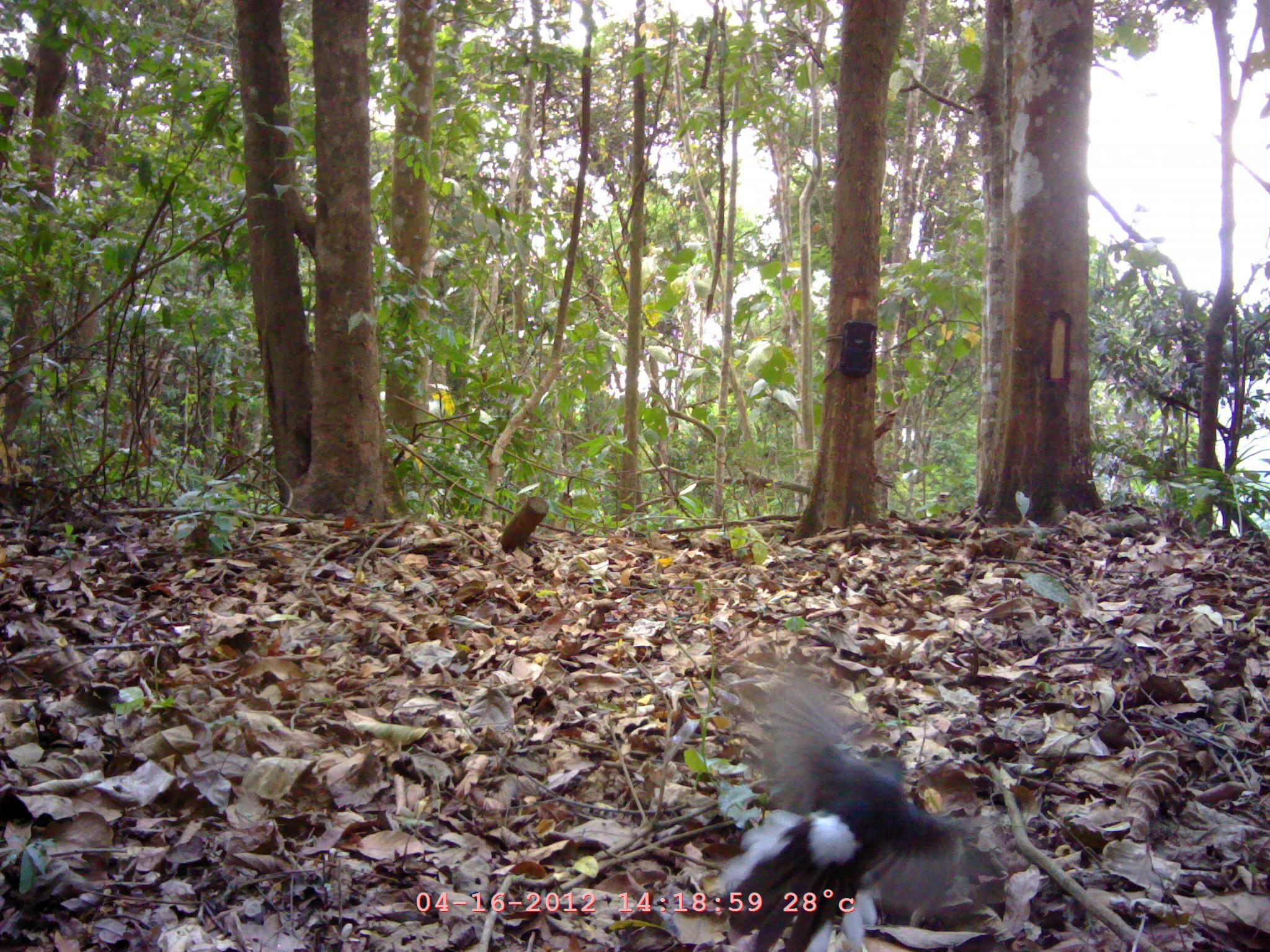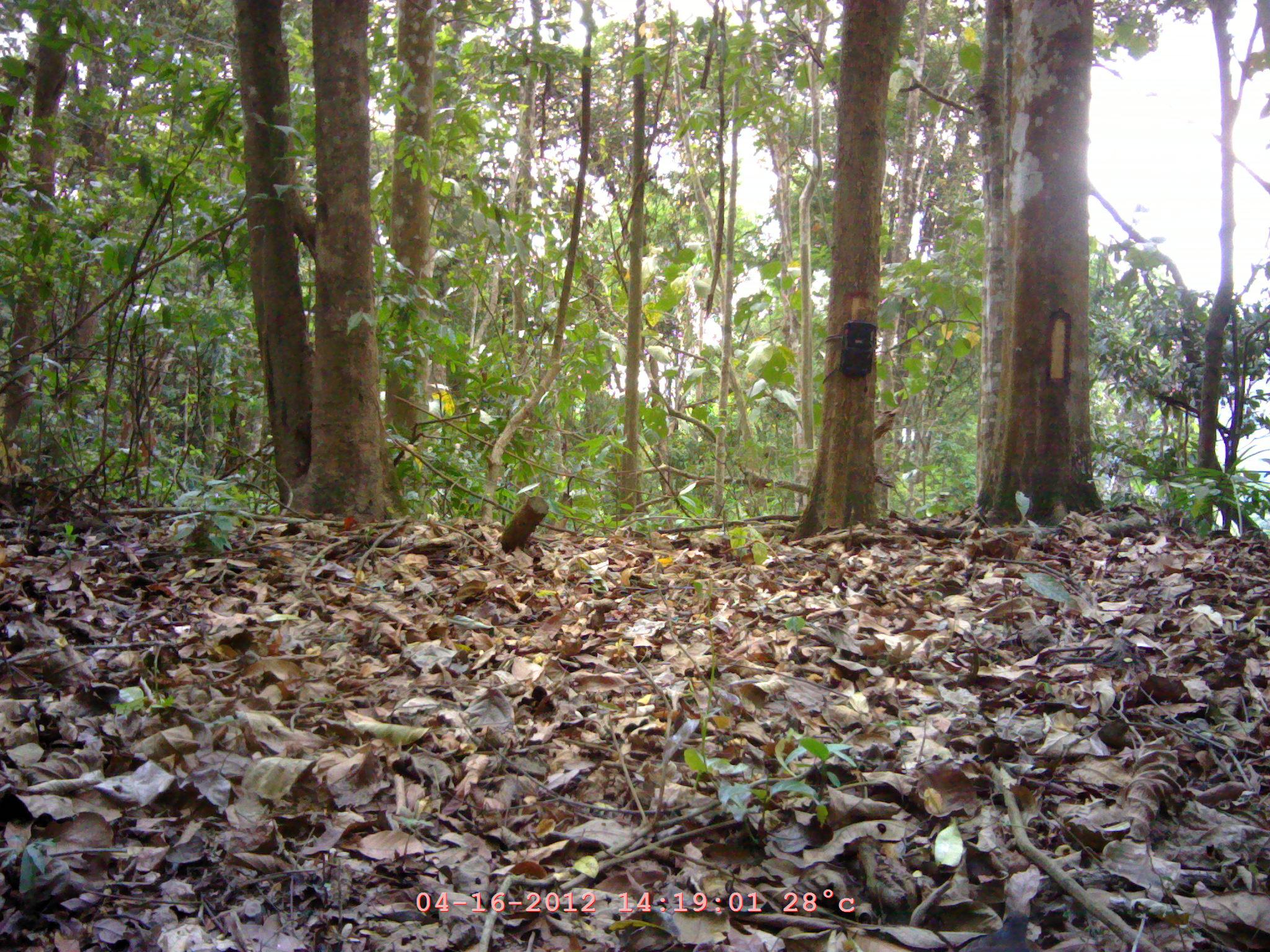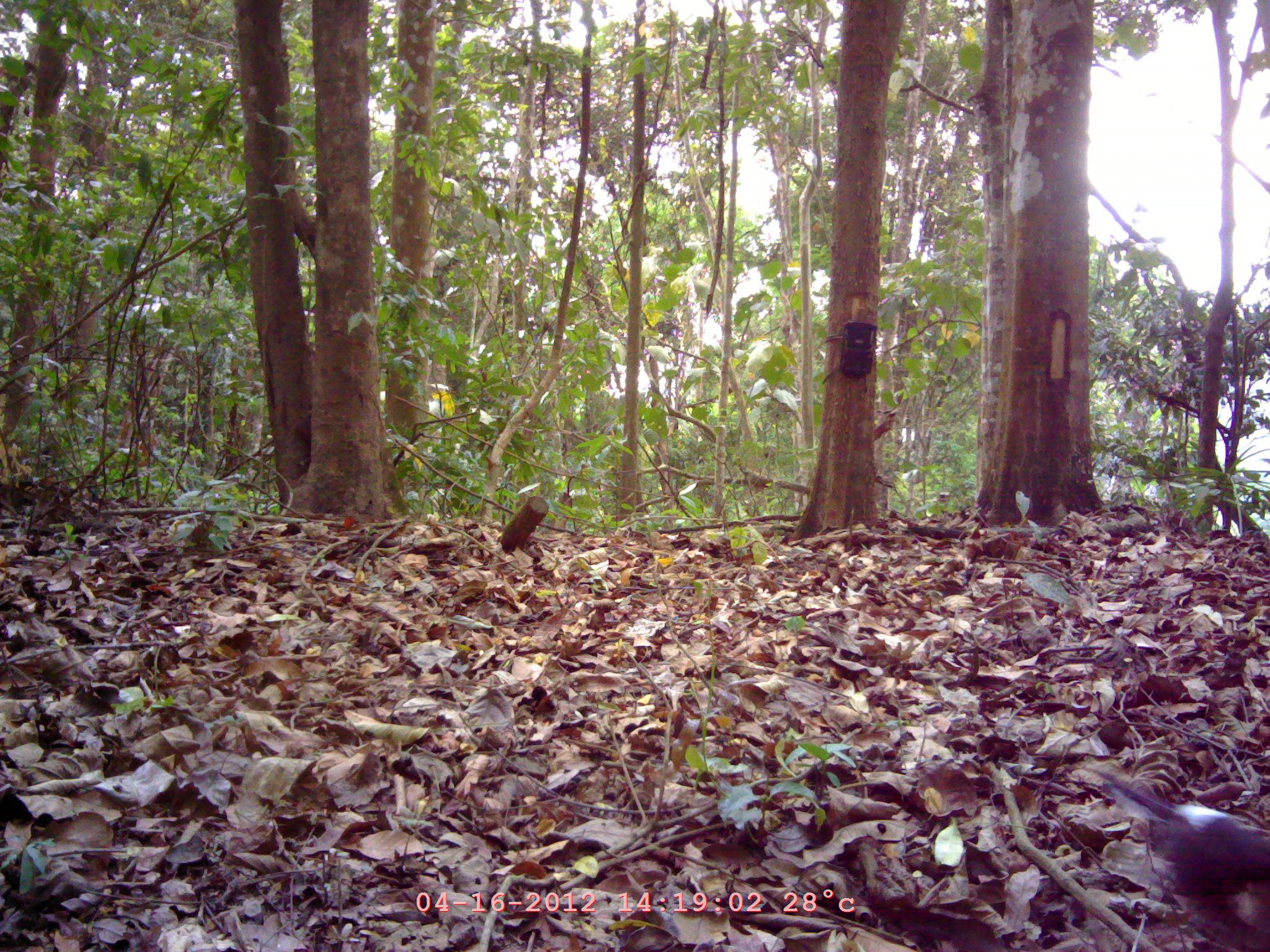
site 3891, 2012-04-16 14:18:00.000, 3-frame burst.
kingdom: Animalia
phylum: Chordata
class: Aves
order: Passeriformes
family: Muscicapidae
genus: Enicurus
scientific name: Enicurus schistaceus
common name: slaty-backed forktail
Enicurus schistaceus (slaty-backed forktail), count 1.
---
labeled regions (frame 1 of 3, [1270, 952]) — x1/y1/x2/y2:
enicurus schistaceus: 717/665/1004/952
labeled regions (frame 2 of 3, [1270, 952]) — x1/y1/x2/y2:
enicurus schistaceus: 955/909/1038/952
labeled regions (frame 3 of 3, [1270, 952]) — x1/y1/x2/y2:
enicurus schistaceus: 1101/773/1270/951